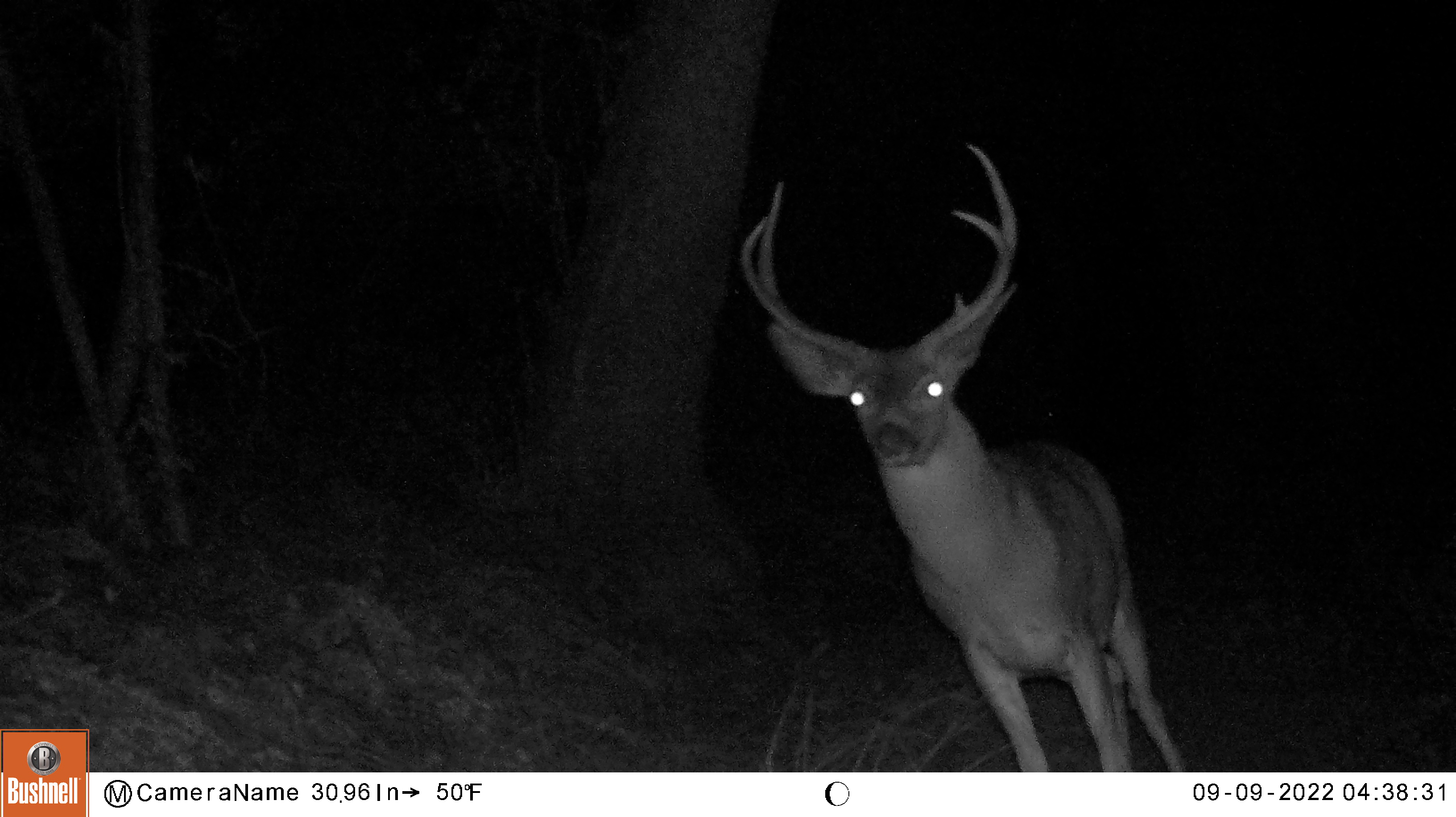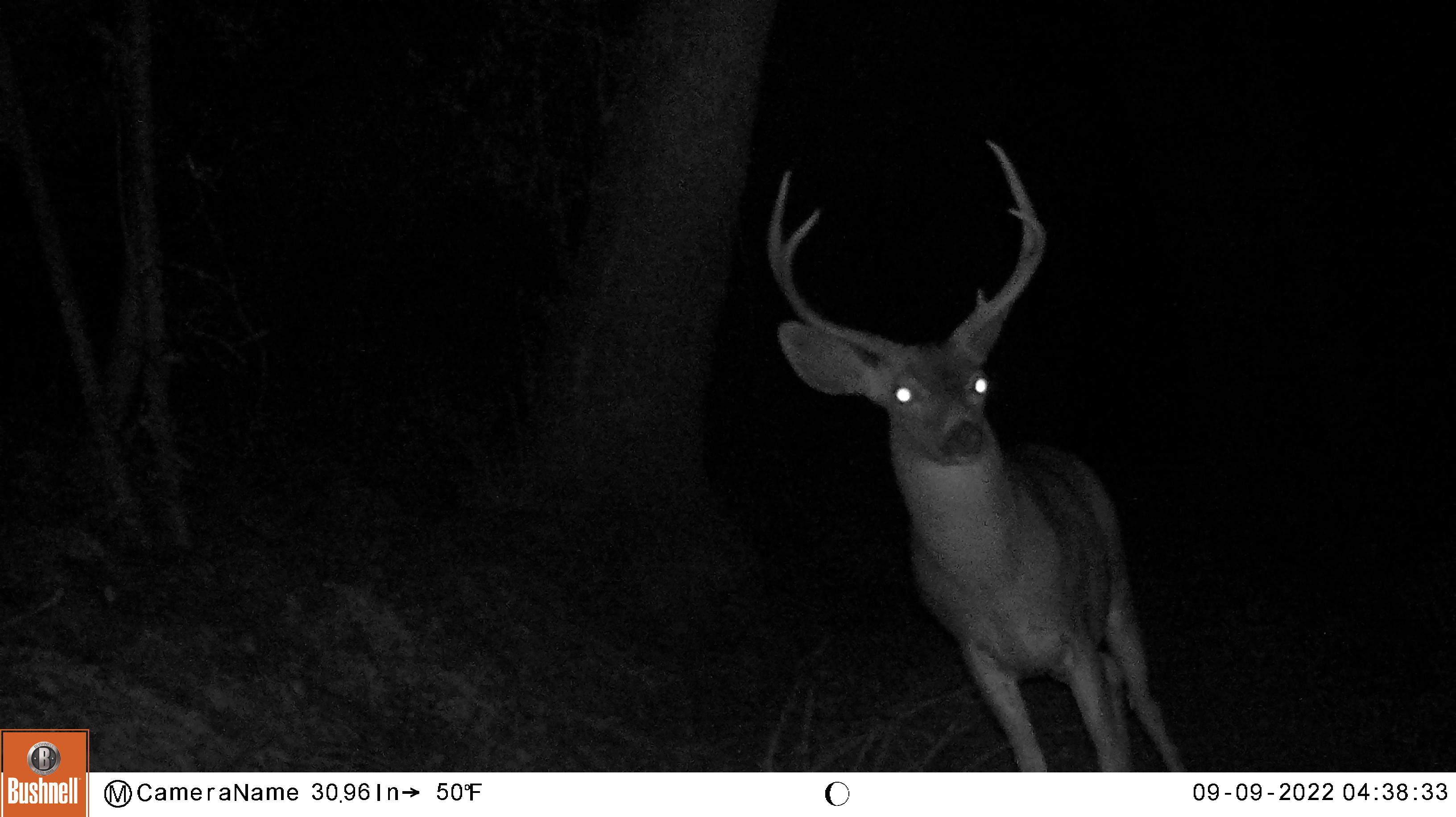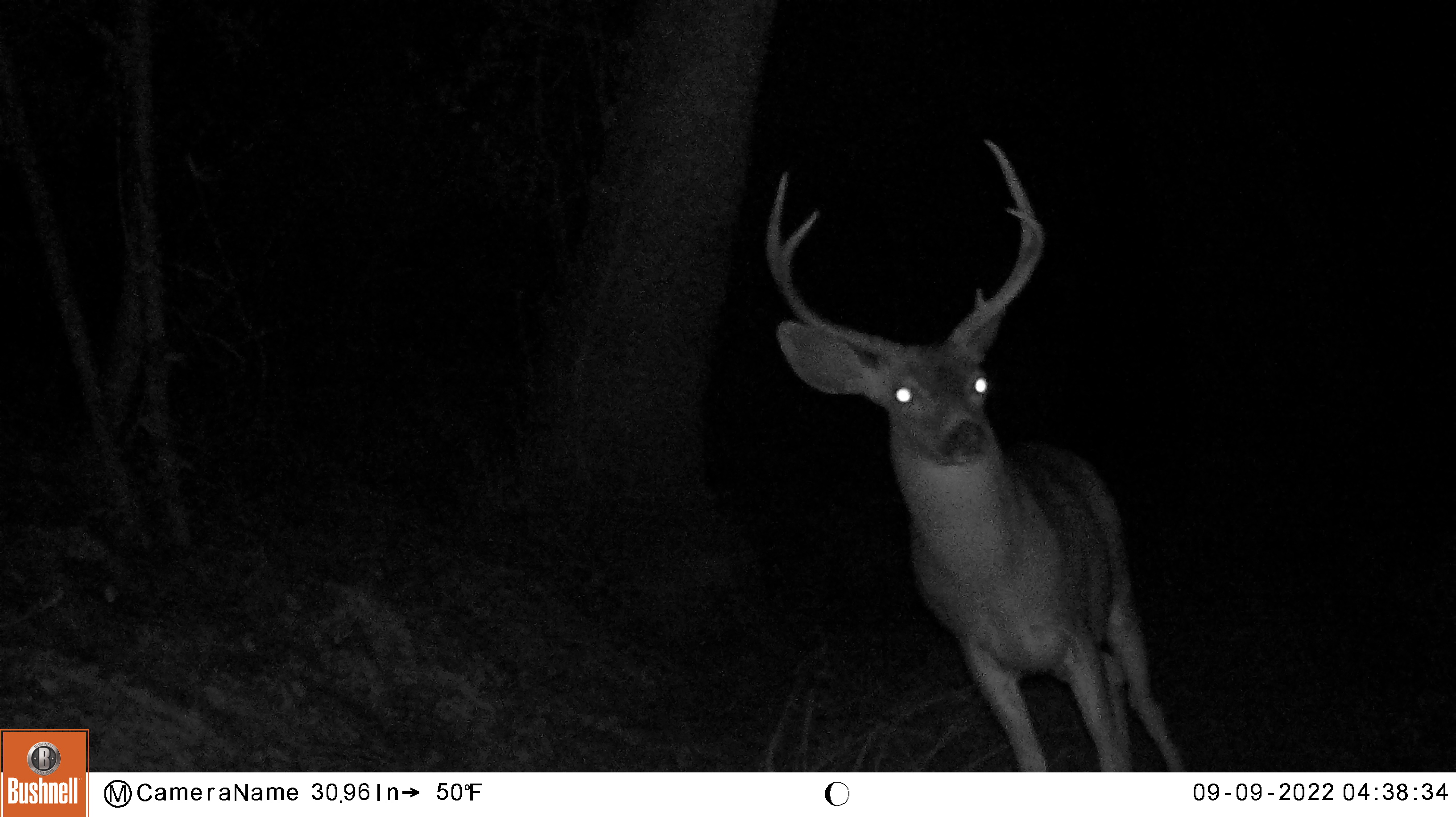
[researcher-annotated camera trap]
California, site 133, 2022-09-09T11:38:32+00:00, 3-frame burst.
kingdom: Animalia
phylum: Chordata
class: Mammalia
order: Artiodactyla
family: Cervidae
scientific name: Cervidae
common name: elk or deer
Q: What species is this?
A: Elk or deer (Cervidae).